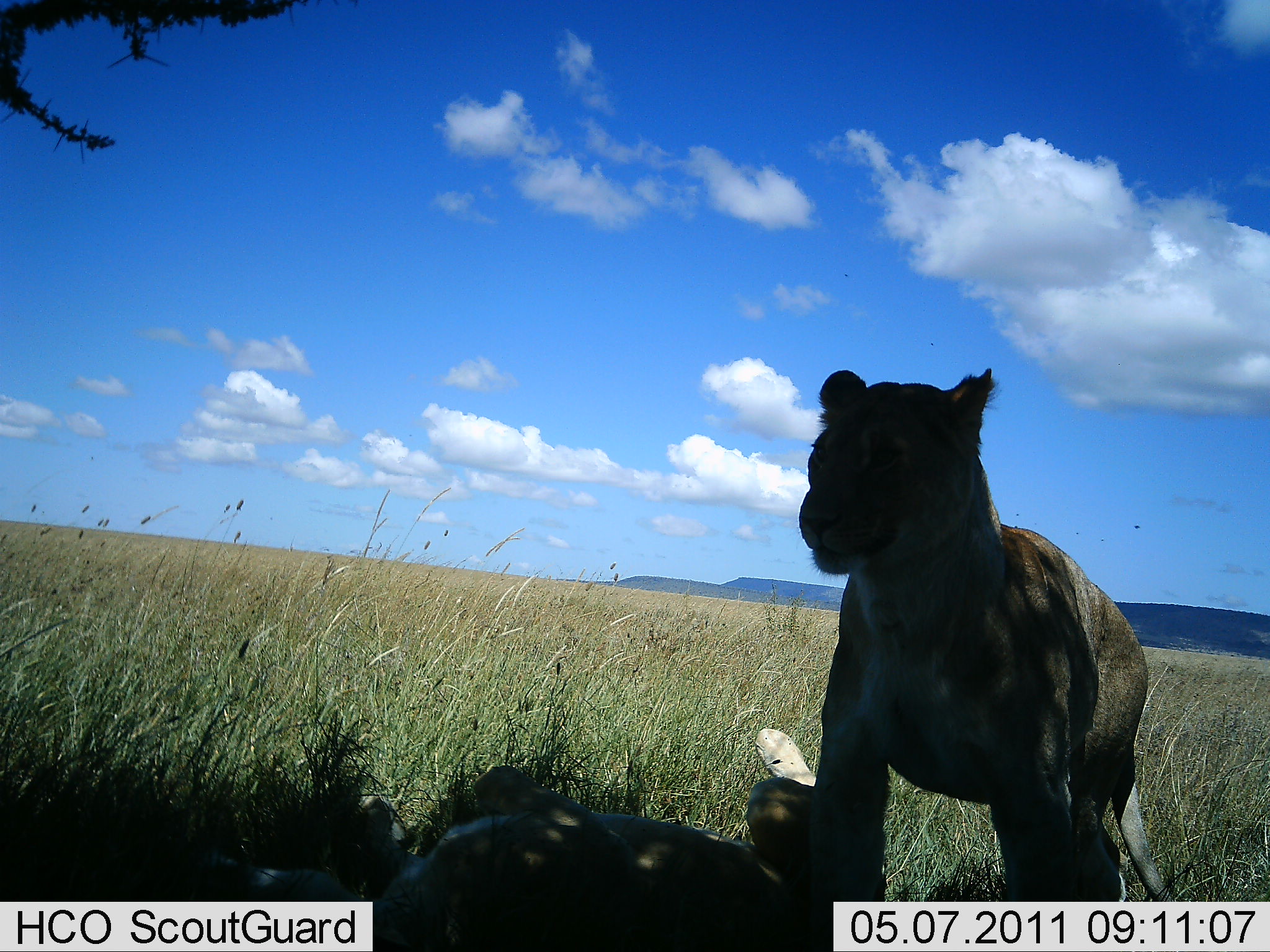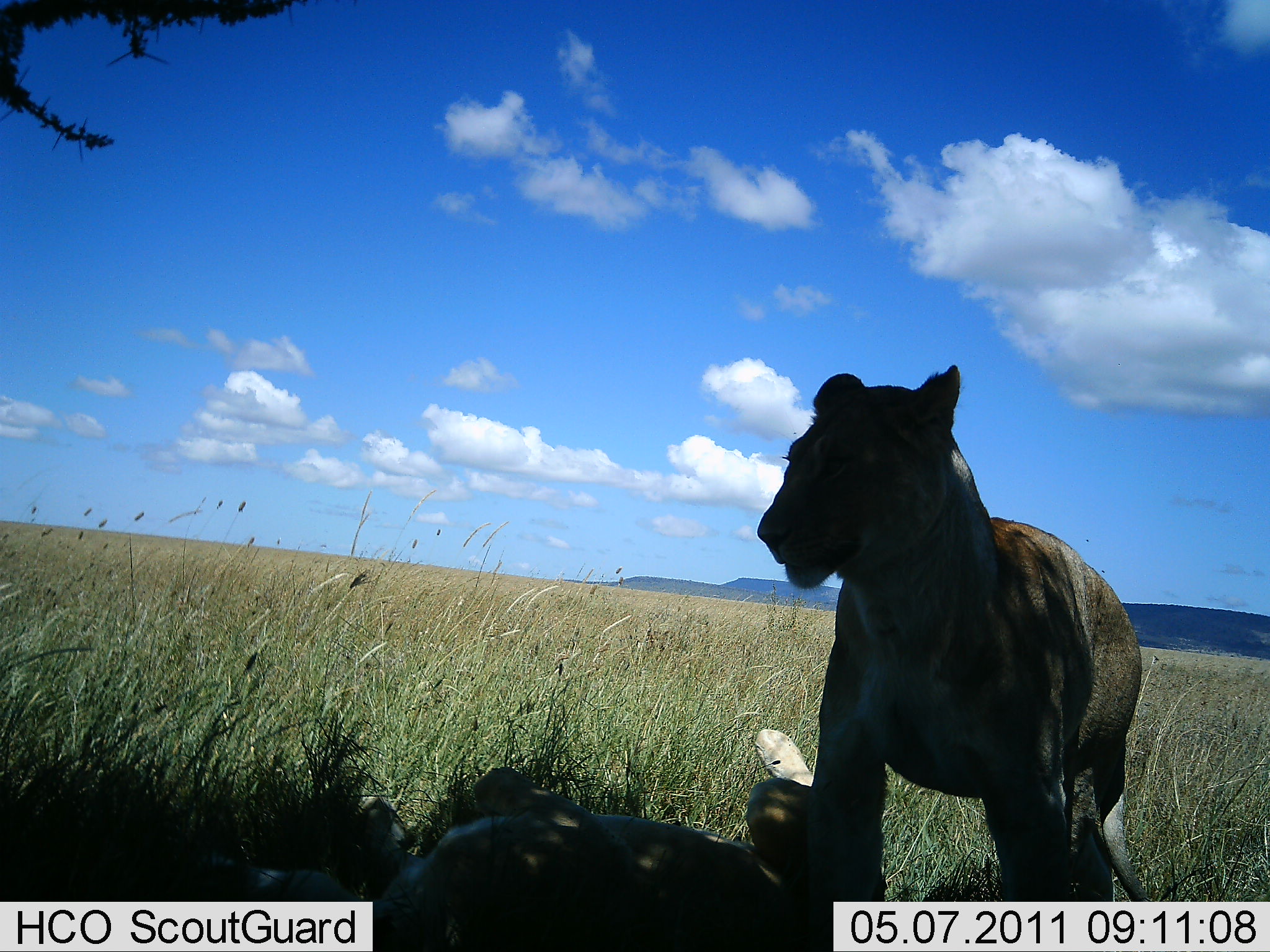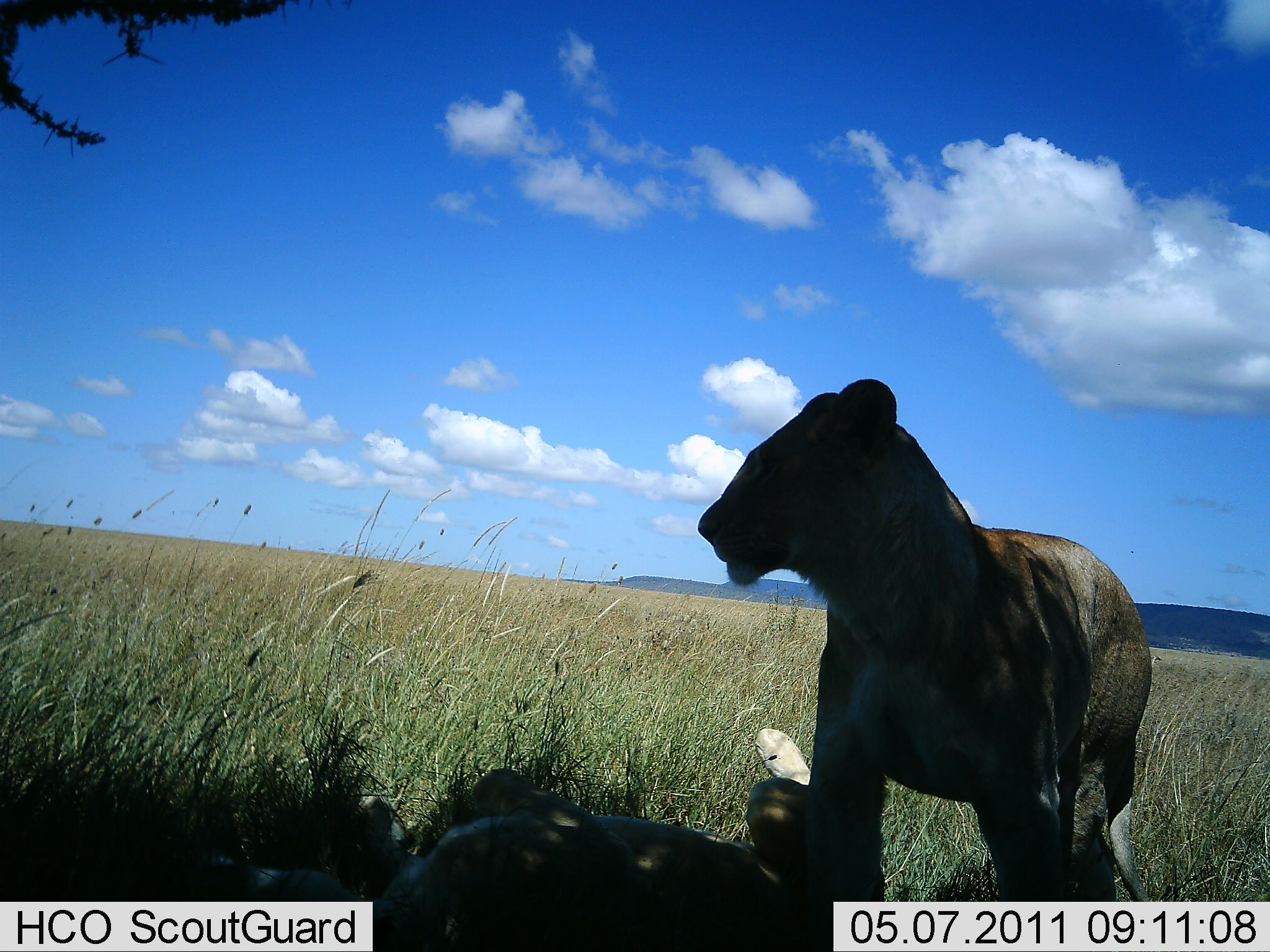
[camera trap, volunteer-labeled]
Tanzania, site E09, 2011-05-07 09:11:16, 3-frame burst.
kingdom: Animalia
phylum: Chordata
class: Mammalia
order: Carnivora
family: Felidae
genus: Panthera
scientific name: Panthera leo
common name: lion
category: lionfemale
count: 2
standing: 73%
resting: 100%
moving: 0%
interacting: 0%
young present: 0%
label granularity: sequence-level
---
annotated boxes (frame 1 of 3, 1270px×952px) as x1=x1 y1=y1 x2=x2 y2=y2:
animal: x1=798 y1=362 x2=1176 y2=901; x1=204 y1=725 x2=824 y2=952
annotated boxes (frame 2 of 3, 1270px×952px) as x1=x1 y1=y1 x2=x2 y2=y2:
animal: x1=749 y1=364 x2=1151 y2=903; x1=212 y1=725 x2=883 y2=952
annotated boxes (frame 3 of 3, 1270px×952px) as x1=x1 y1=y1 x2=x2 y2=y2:
animal: x1=691 y1=375 x2=1160 y2=900; x1=180 y1=726 x2=834 y2=952